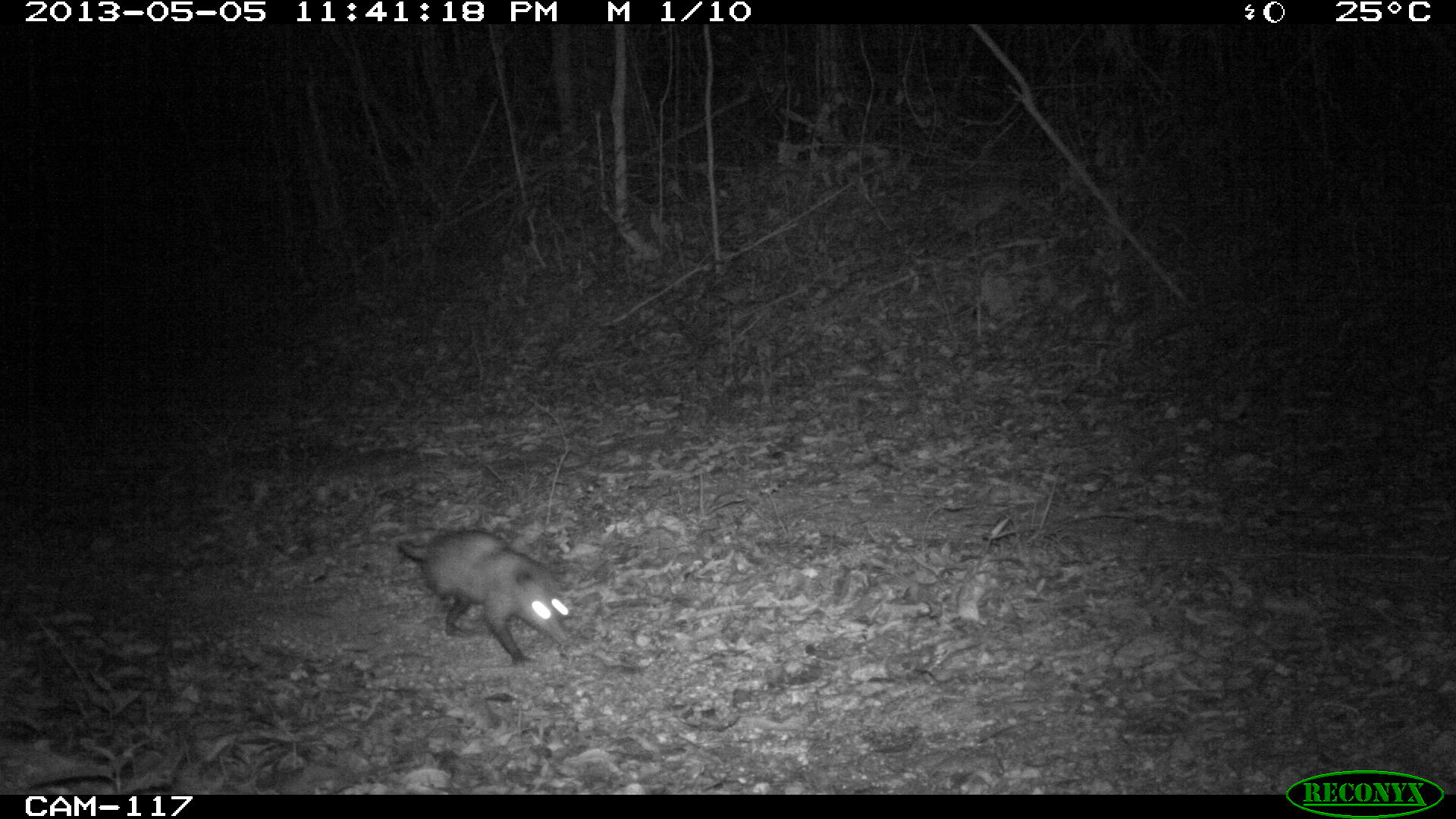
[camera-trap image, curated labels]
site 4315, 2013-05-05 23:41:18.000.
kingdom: Animalia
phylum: Chordata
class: Mammalia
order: Didelphimorphia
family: Didelphidae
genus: Didelphis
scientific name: Didelphis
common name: american opossums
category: didelphis sp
Didelphis sp (american opossums) (Didelphis), count 1.